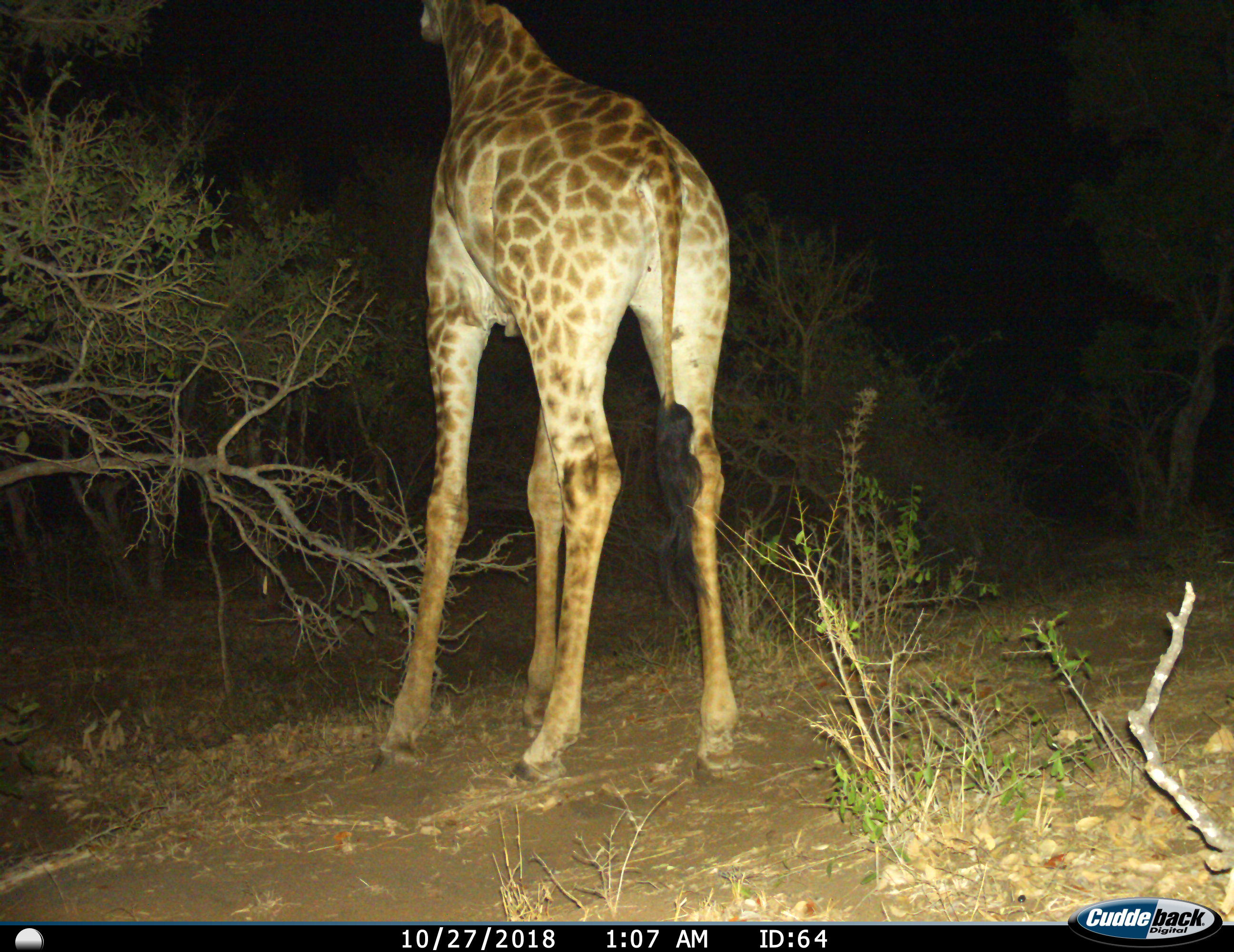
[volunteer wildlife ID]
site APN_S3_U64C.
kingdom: Animalia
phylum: Chordata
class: Mammalia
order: Artiodactyla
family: Giraffidae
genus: Giraffa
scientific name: Giraffa camelopardalis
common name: giraffe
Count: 1.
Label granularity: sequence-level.